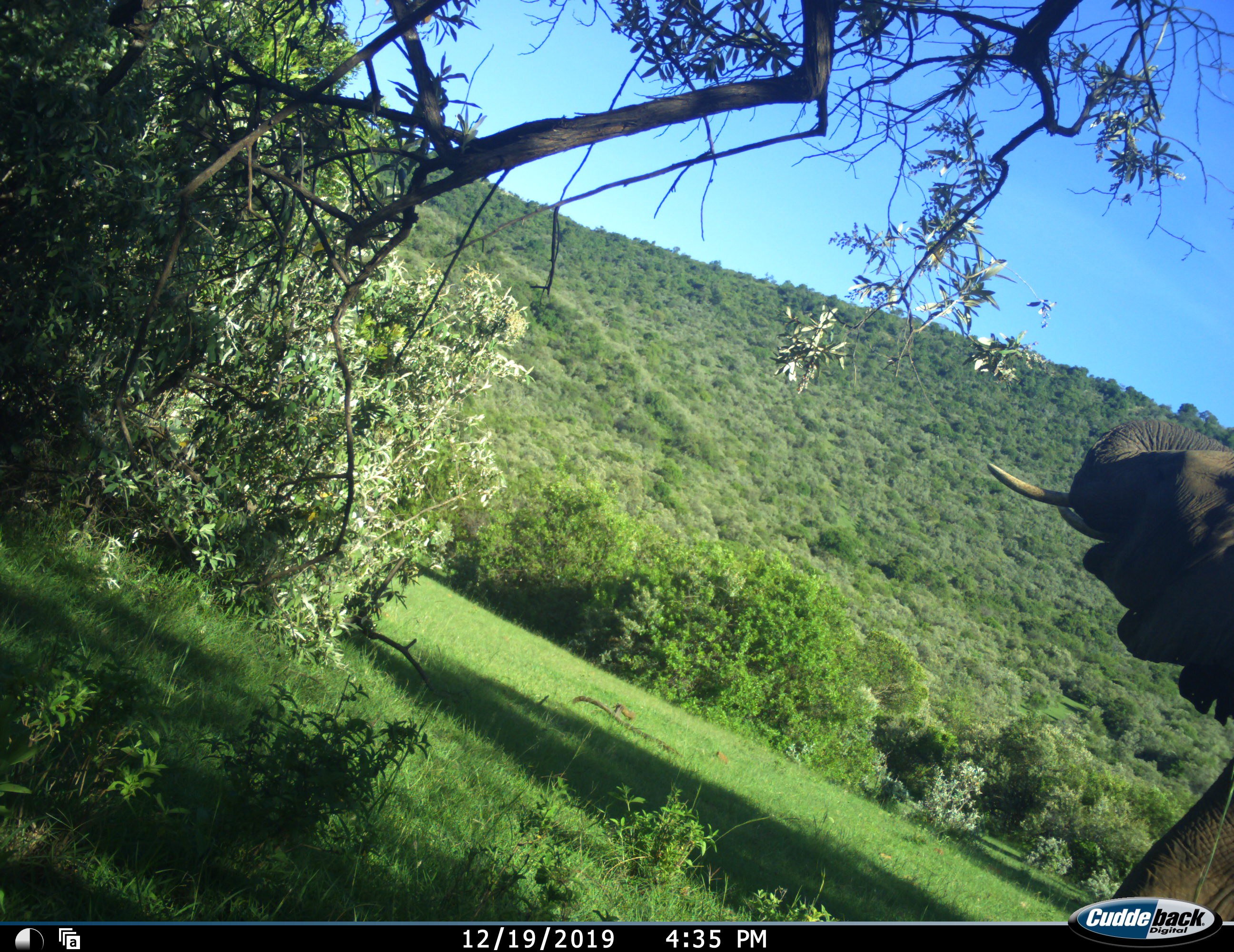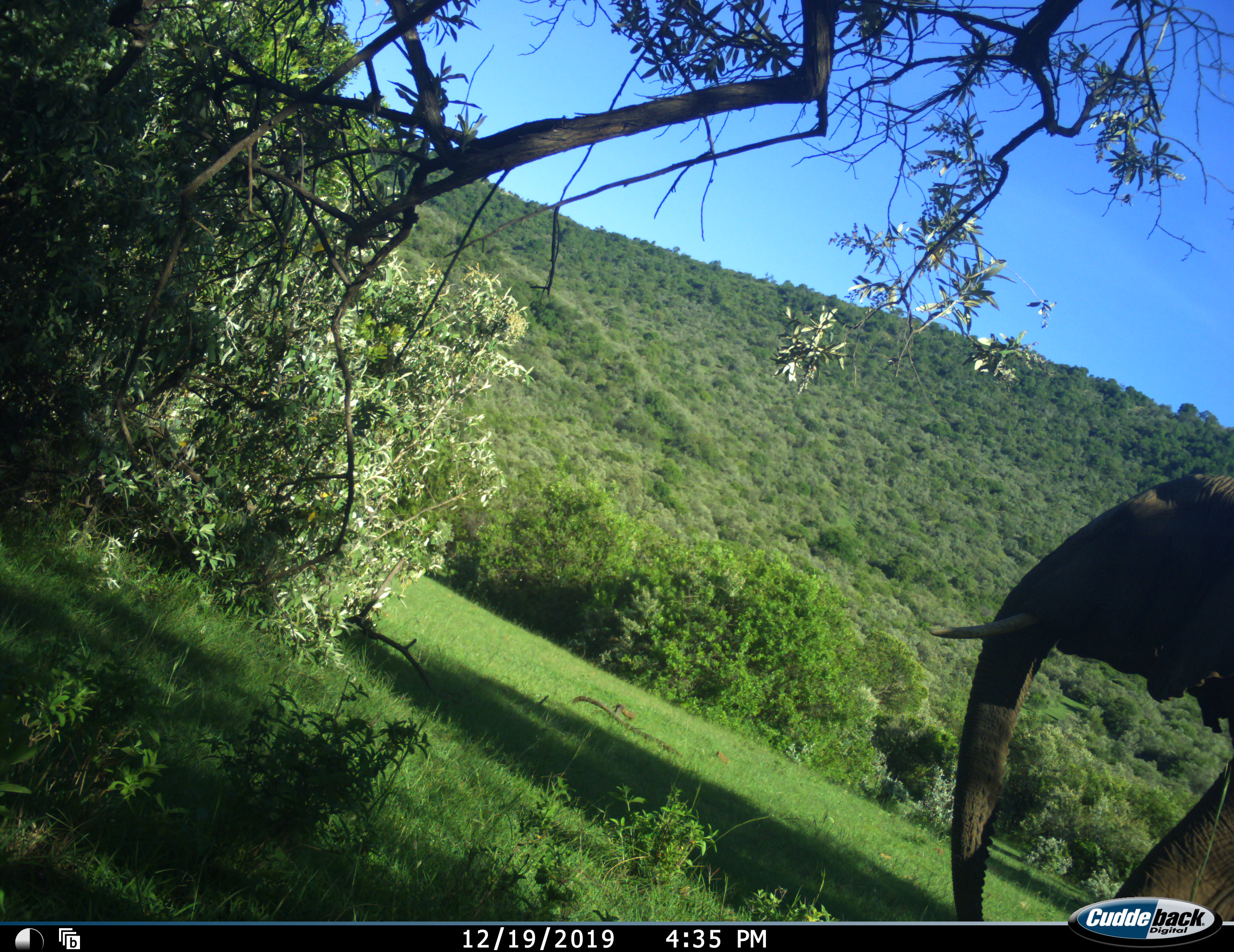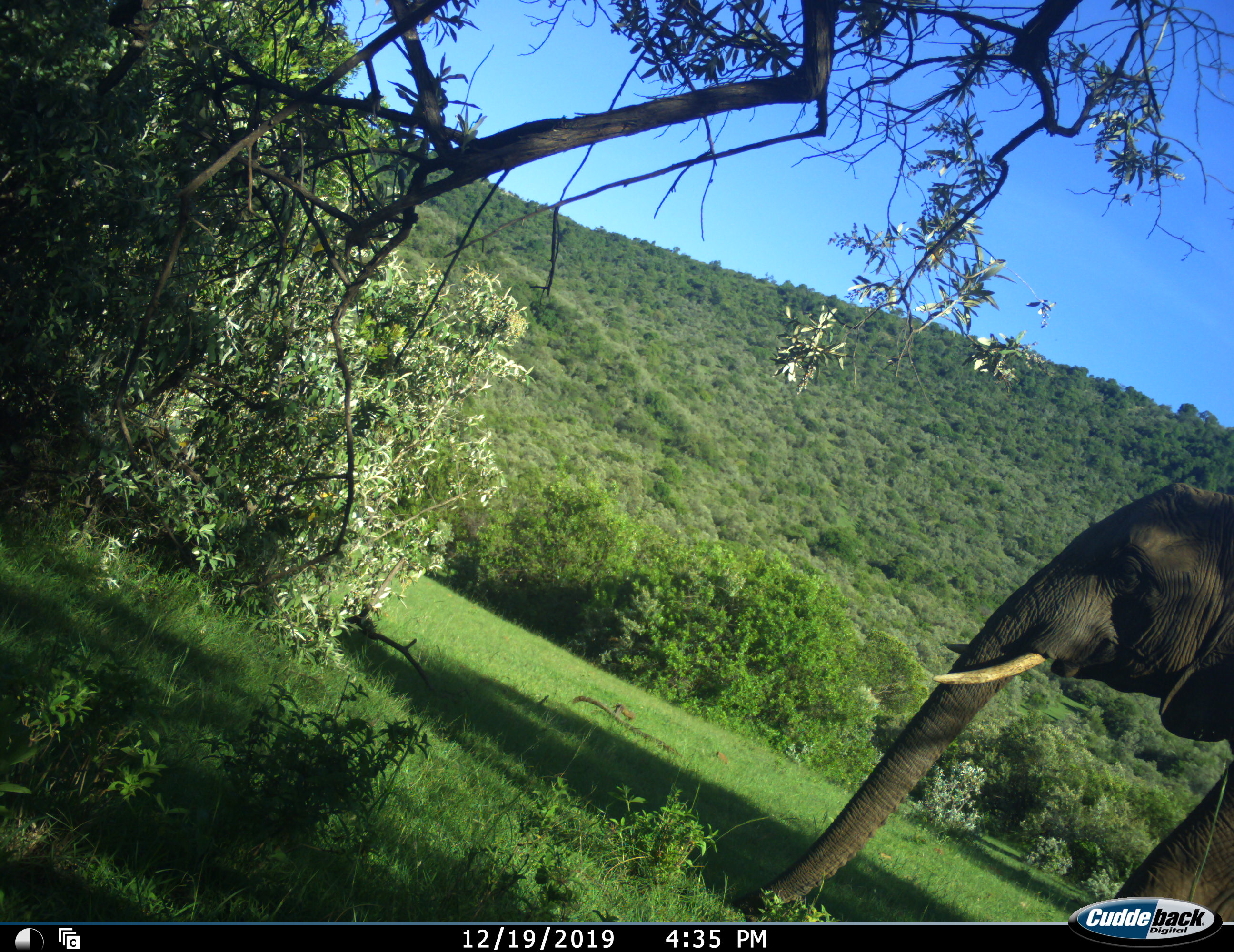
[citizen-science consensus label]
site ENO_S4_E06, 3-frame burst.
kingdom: Animalia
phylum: Chordata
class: Mammalia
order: Proboscidea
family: Elephantidae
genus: Loxodonta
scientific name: Loxodonta africana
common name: african bush elephant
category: elephant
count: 1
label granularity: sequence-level